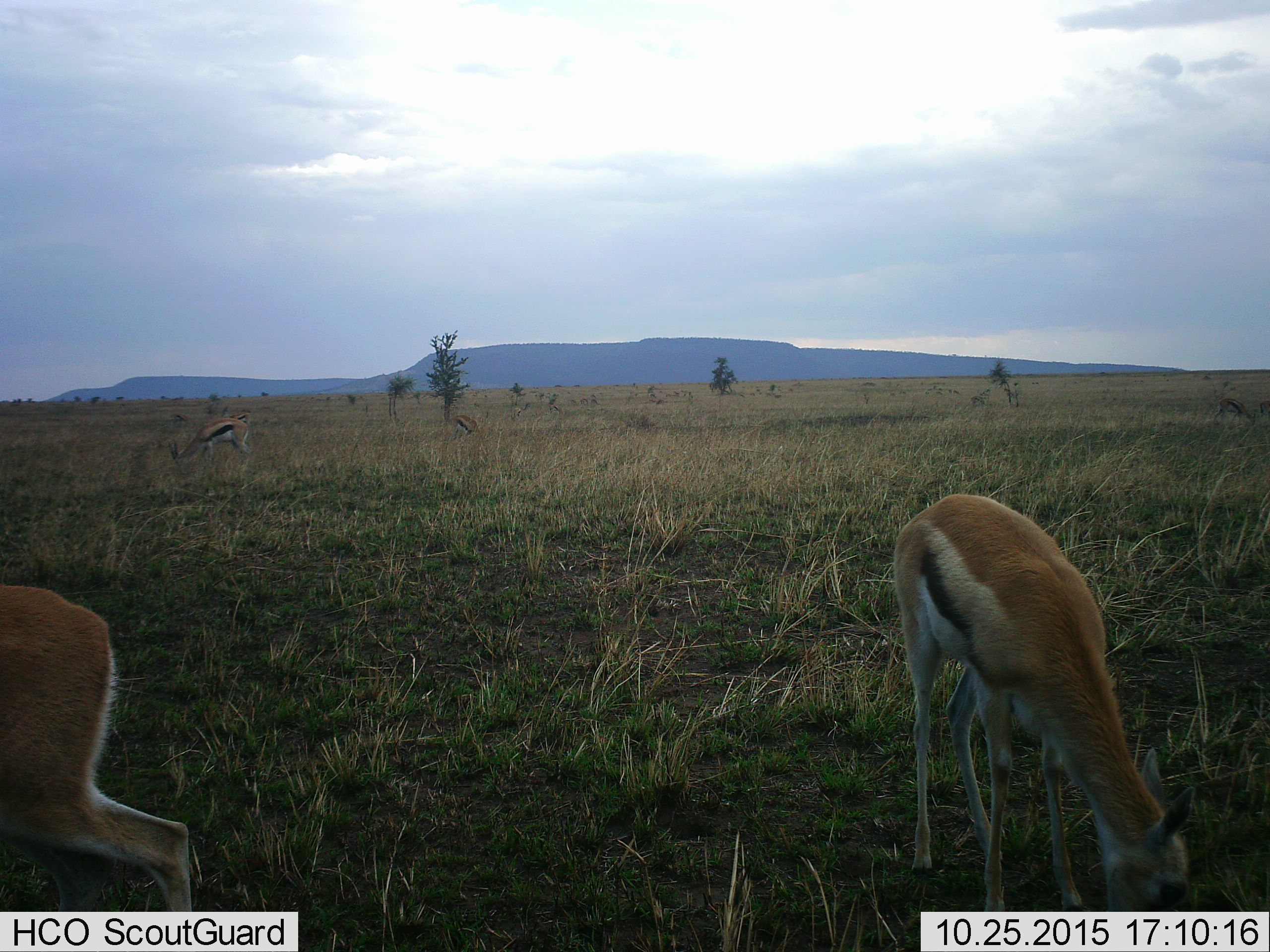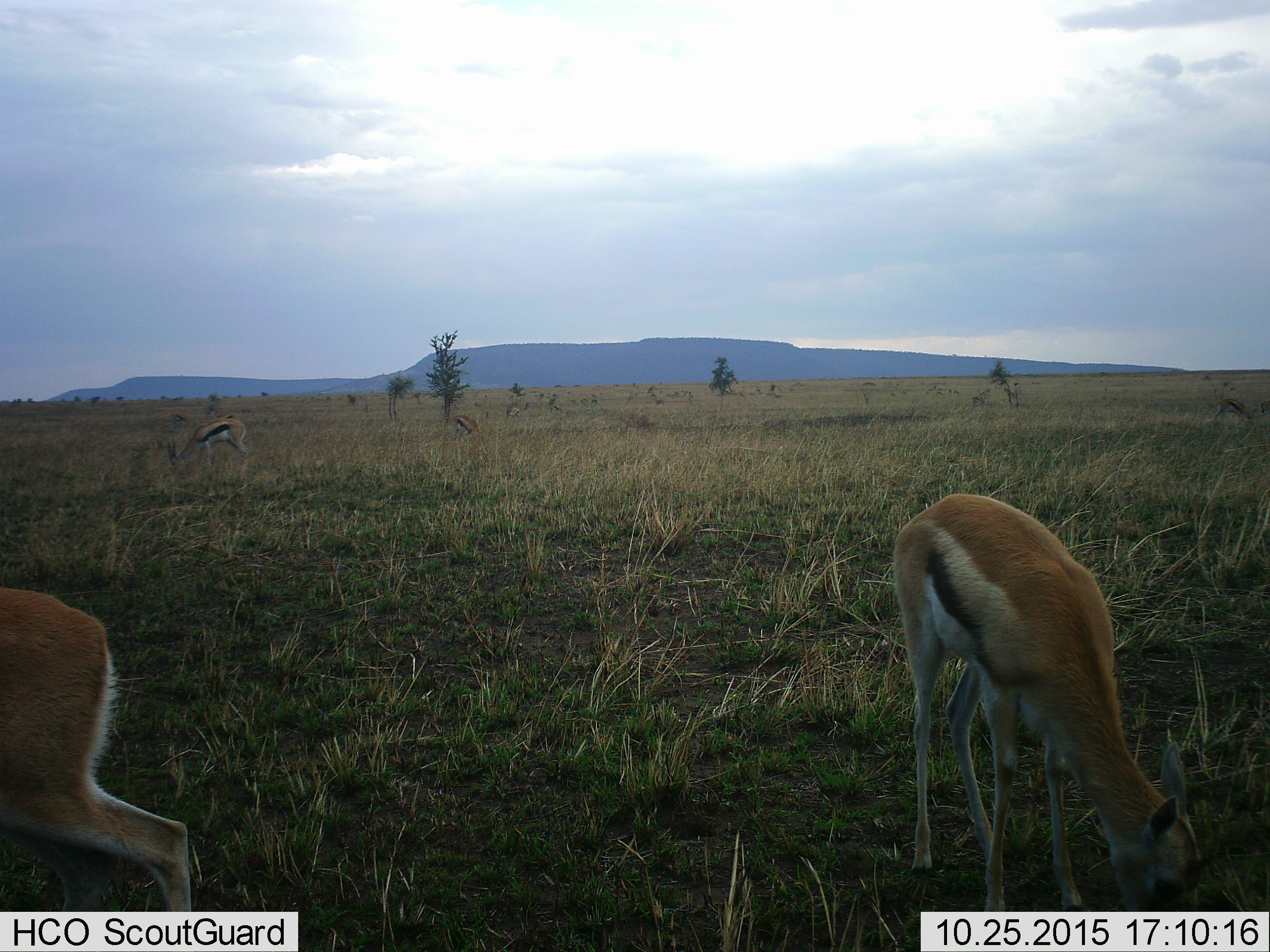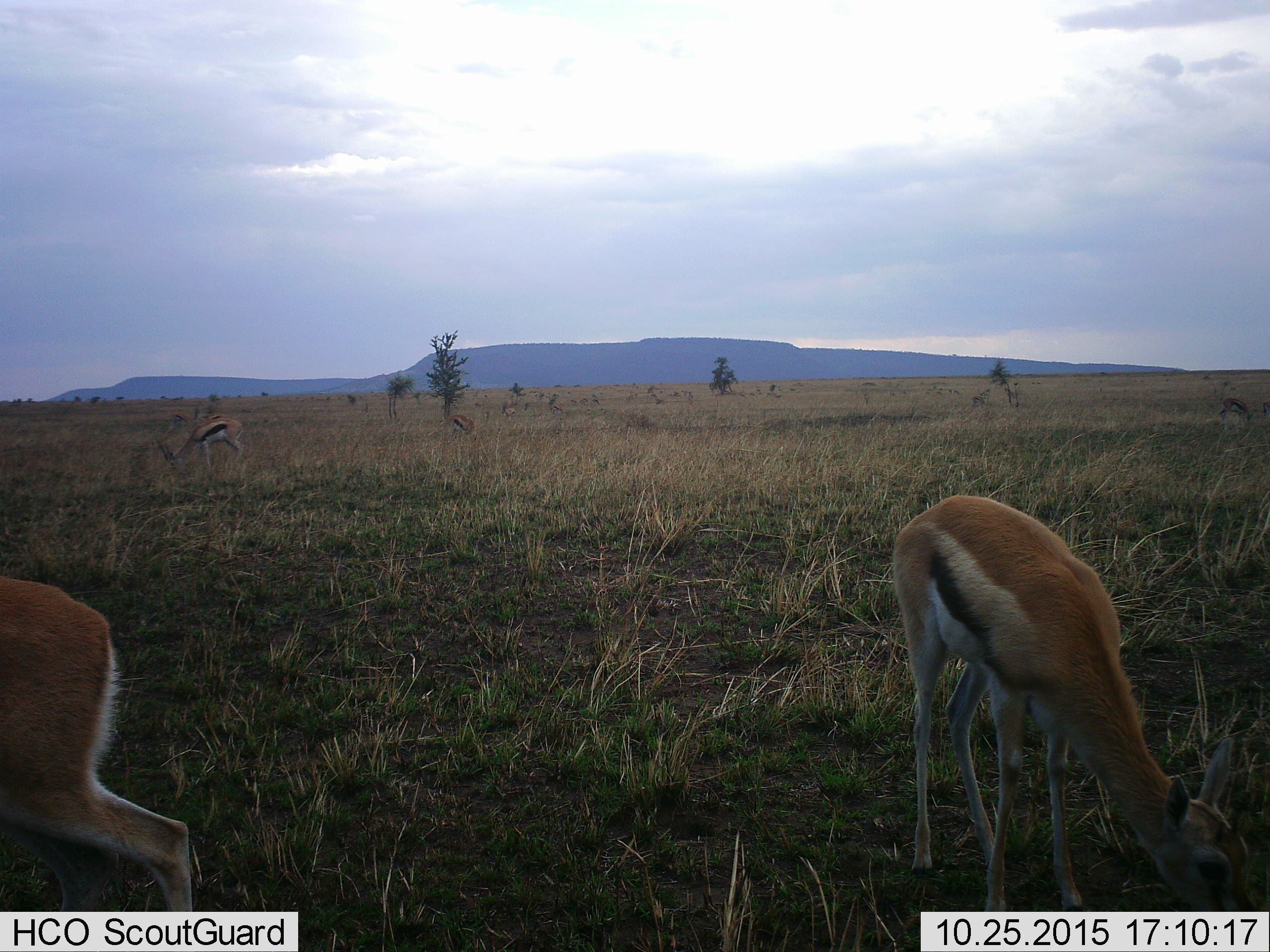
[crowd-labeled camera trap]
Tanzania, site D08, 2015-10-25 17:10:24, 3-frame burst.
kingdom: Animalia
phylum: Chordata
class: Mammalia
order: Artiodactyla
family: Bovidae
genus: Eudorcas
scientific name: Eudorcas thomsonii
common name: thomson's gazelle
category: gazellethomsons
Gazellethomsons (thomson's gazelle) (Eudorcas thomsonii), count 7. Behavior (volunteer vote fractions): standing 50%, resting 0%, moving 28%, interacting 0%. Young present (vote fraction): 6%. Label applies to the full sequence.